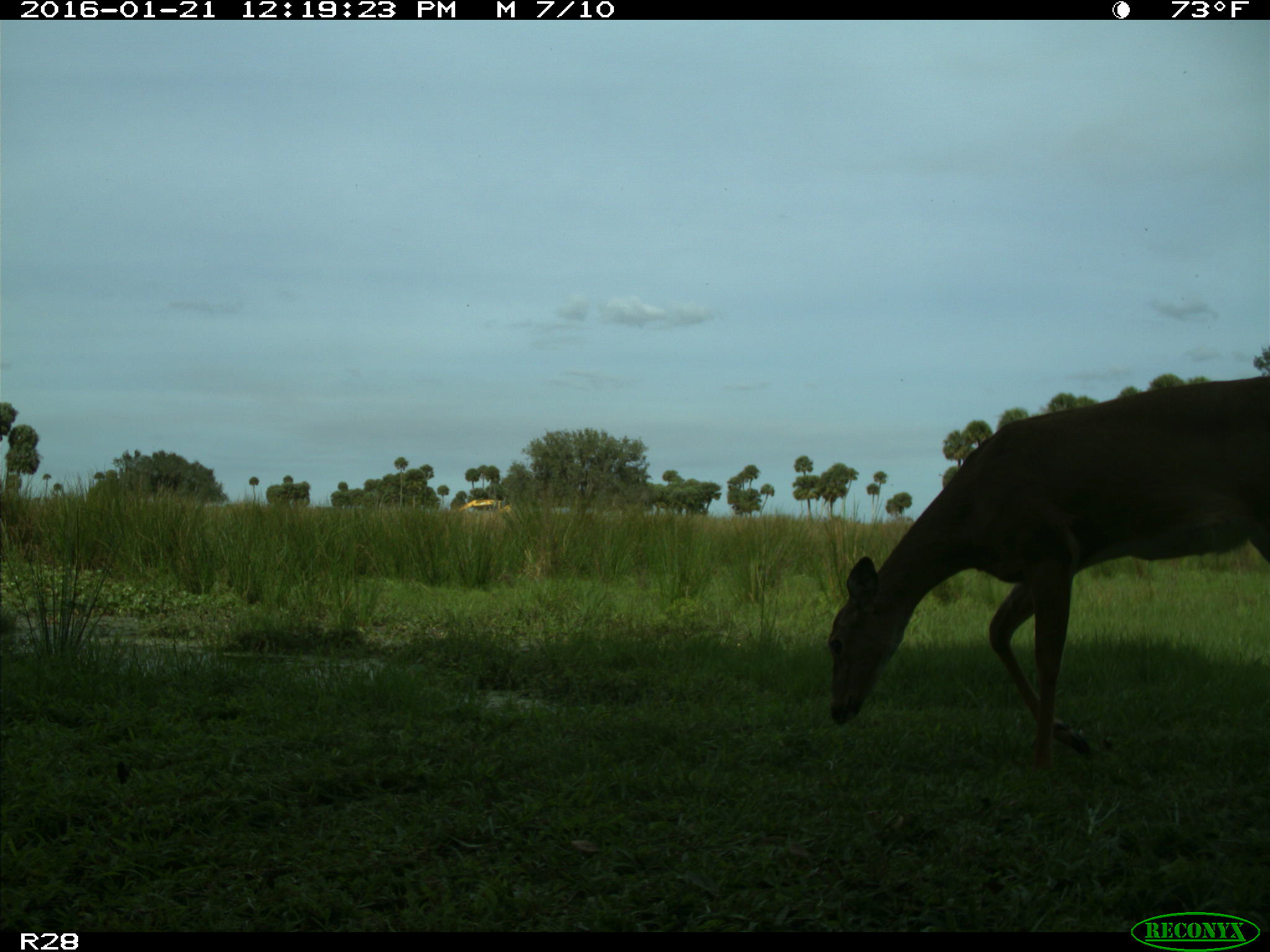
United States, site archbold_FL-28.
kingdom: Animalia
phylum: Chordata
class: Mammalia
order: Artiodactyla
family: Cervidae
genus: Odocoileus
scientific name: Odocoileus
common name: deer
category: unidentified deer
Unidentified deer (deer) (Odocoileus).